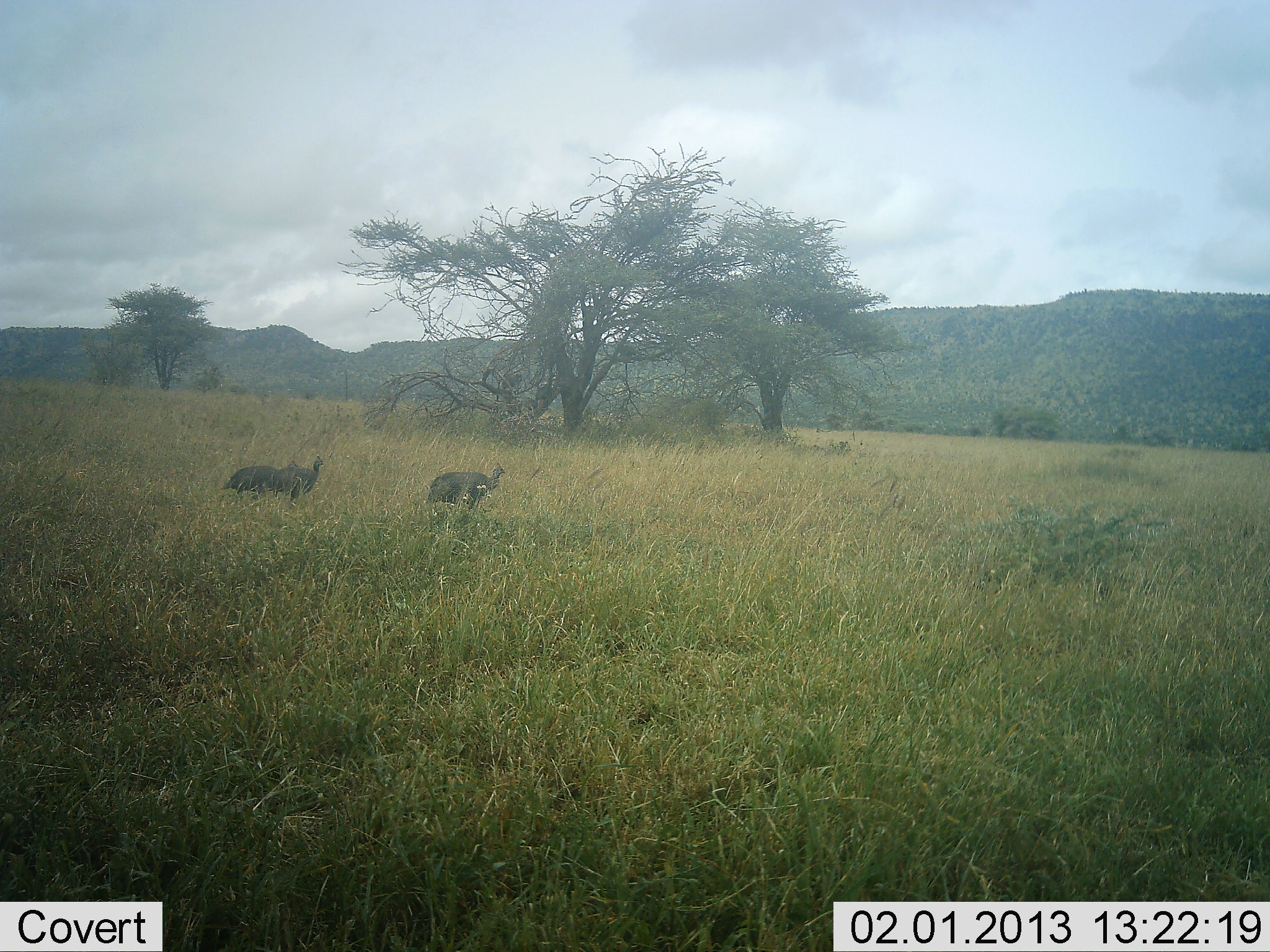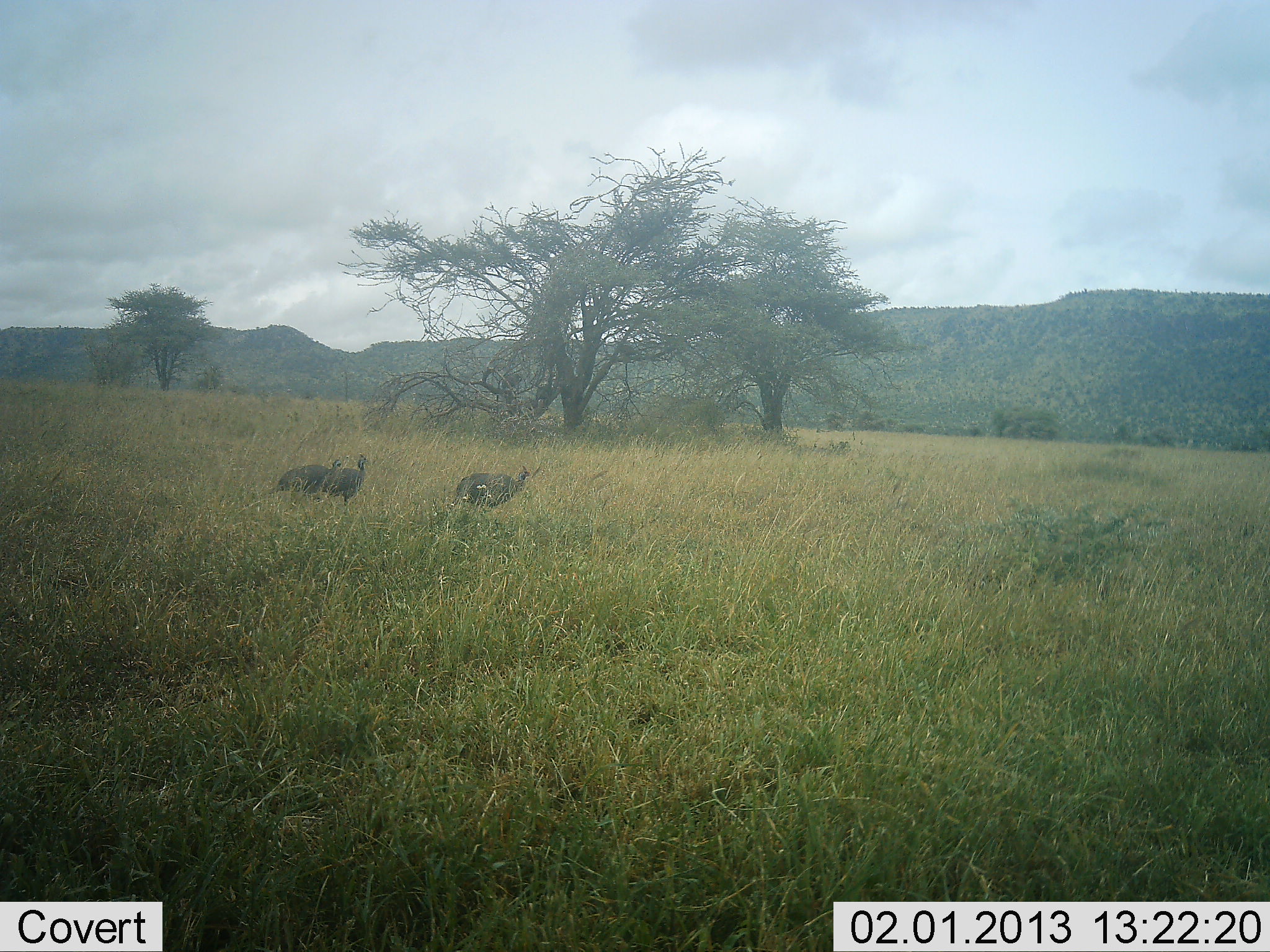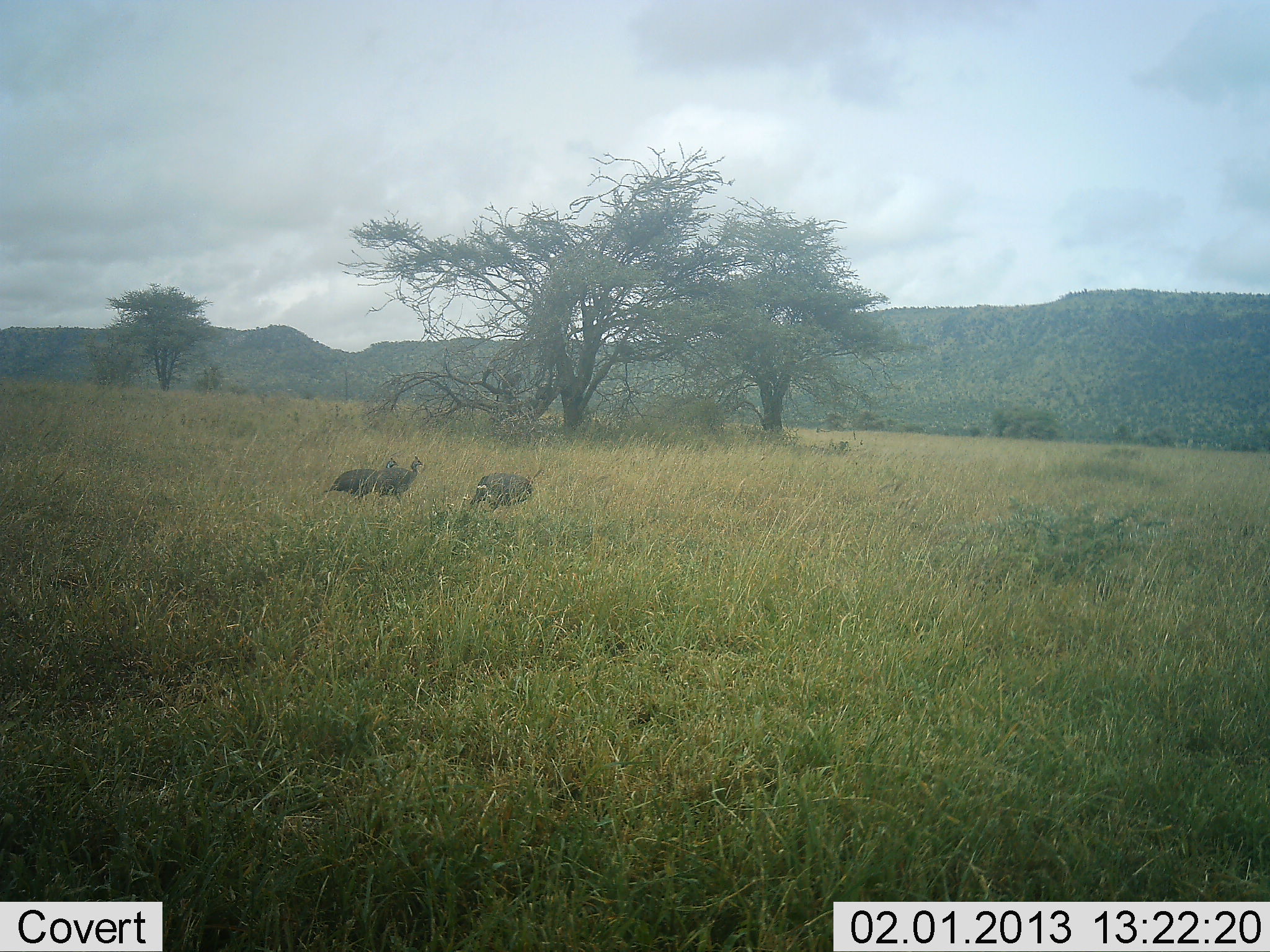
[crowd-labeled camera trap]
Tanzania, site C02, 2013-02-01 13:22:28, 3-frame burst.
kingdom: Animalia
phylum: Chordata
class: Aves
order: Galliformes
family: Numididae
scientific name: Numididae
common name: guinea fowl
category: guineafowl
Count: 3.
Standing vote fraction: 5%.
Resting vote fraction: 0%.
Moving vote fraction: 95%.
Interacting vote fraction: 0%.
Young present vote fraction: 0%.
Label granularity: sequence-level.